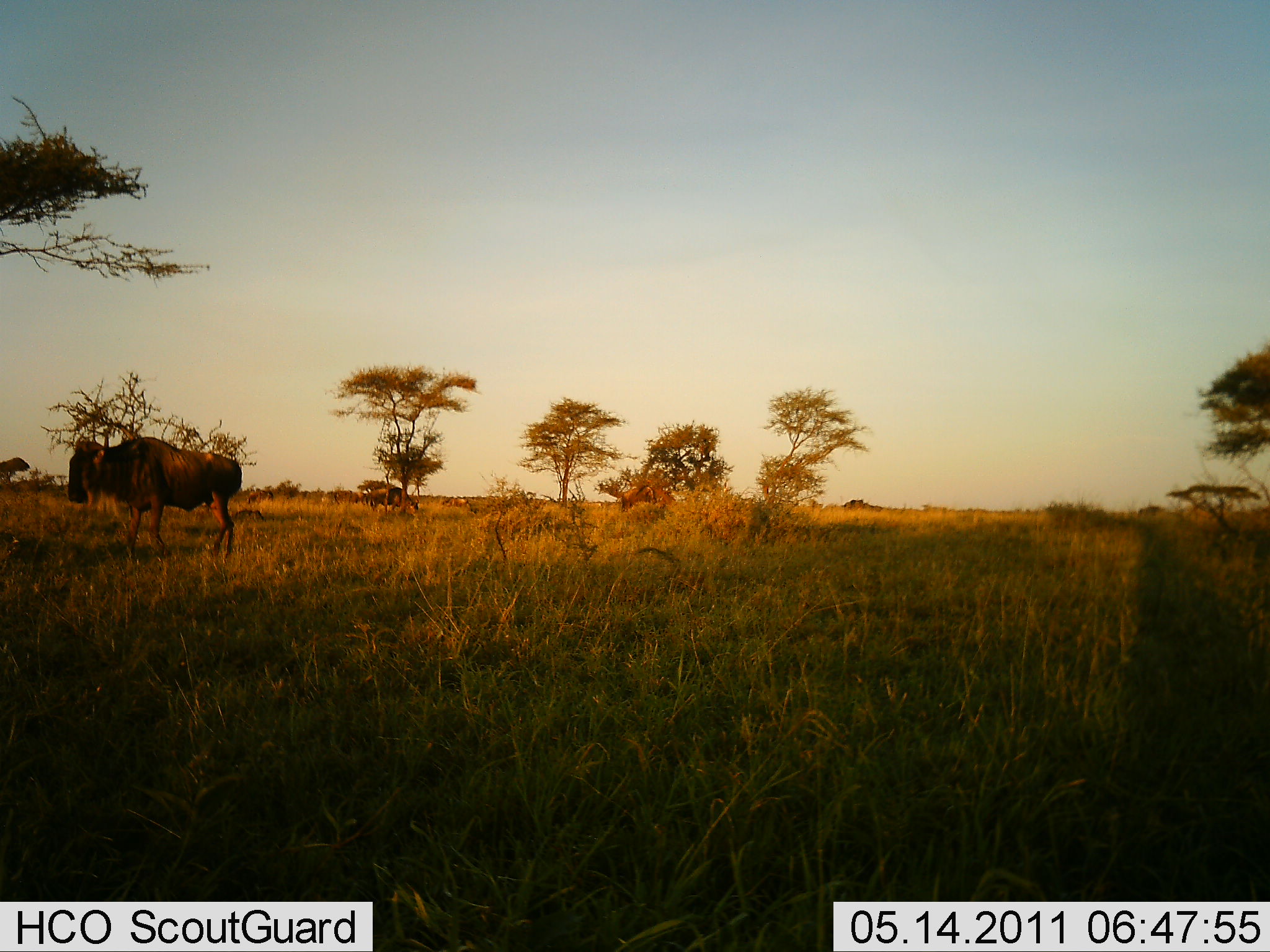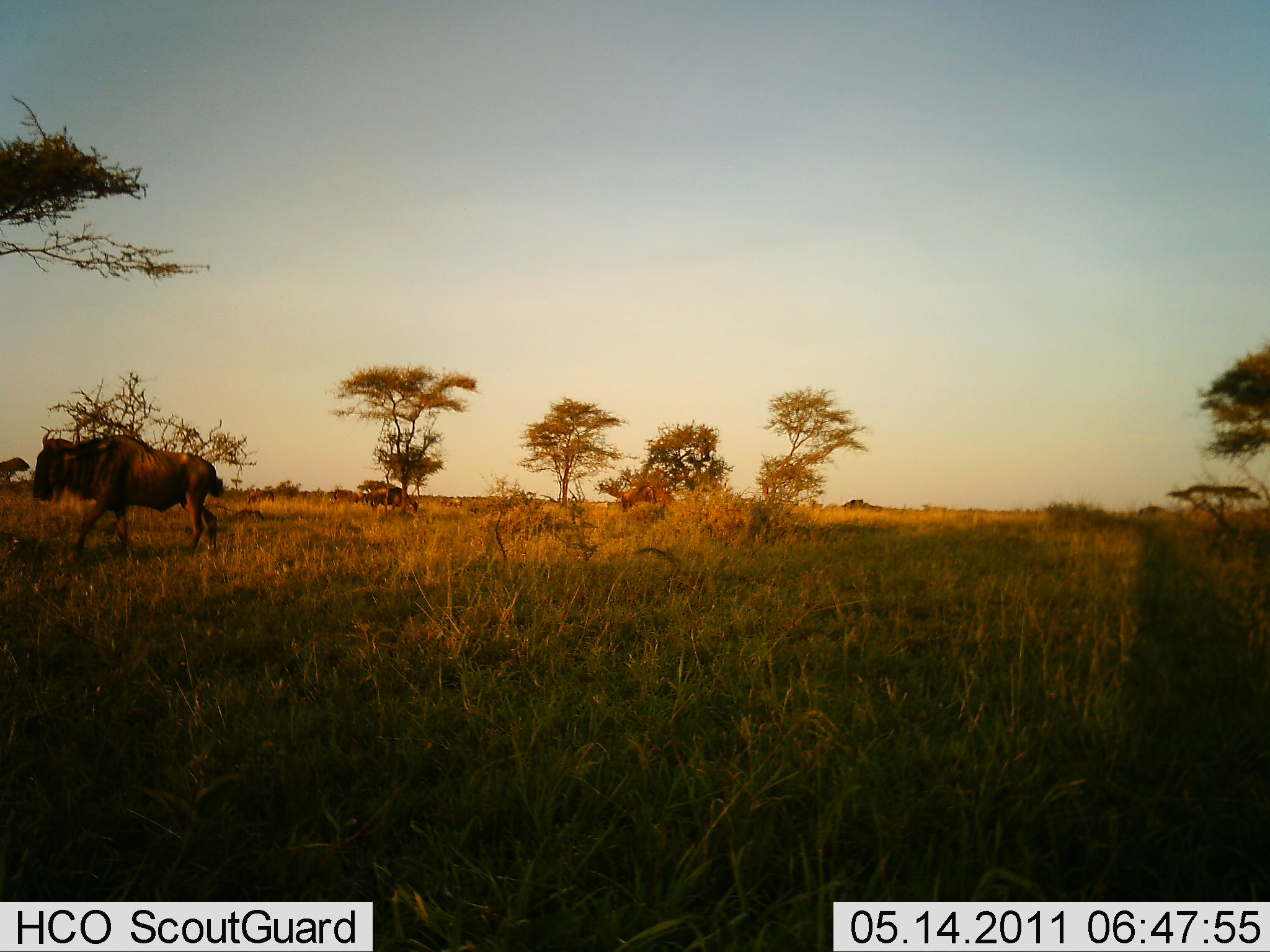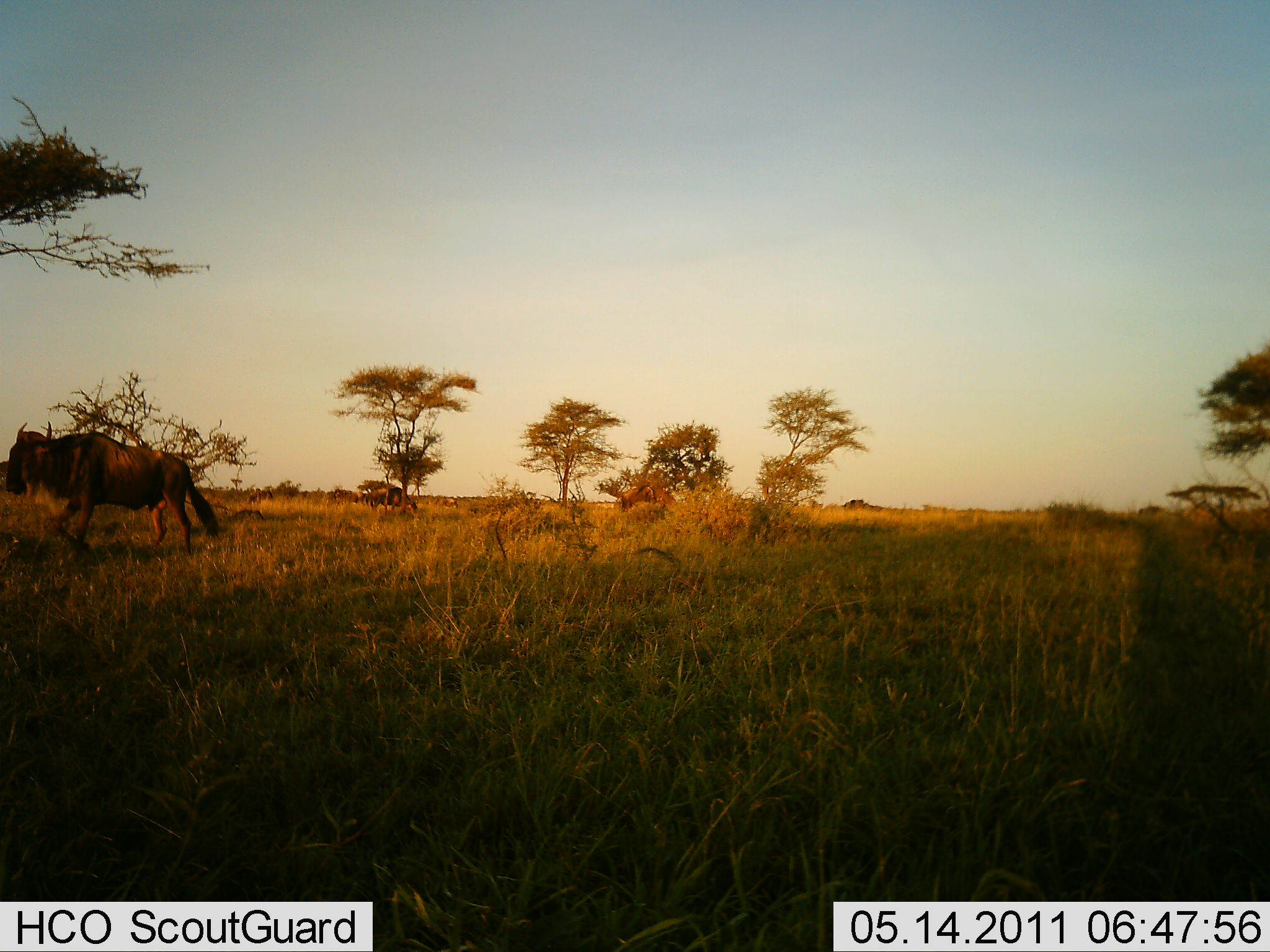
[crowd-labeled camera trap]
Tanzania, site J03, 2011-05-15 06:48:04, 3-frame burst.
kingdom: Animalia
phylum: Chordata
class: Mammalia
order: Artiodactyla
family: Bovidae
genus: Connochaetes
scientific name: Connochaetes taurinus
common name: blue wildebeest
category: wildebeest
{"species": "wildebeest (blue wildebeest) (Connochaetes taurinus)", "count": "1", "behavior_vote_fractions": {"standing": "18%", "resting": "9%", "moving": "100%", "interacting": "0%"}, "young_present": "0%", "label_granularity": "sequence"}